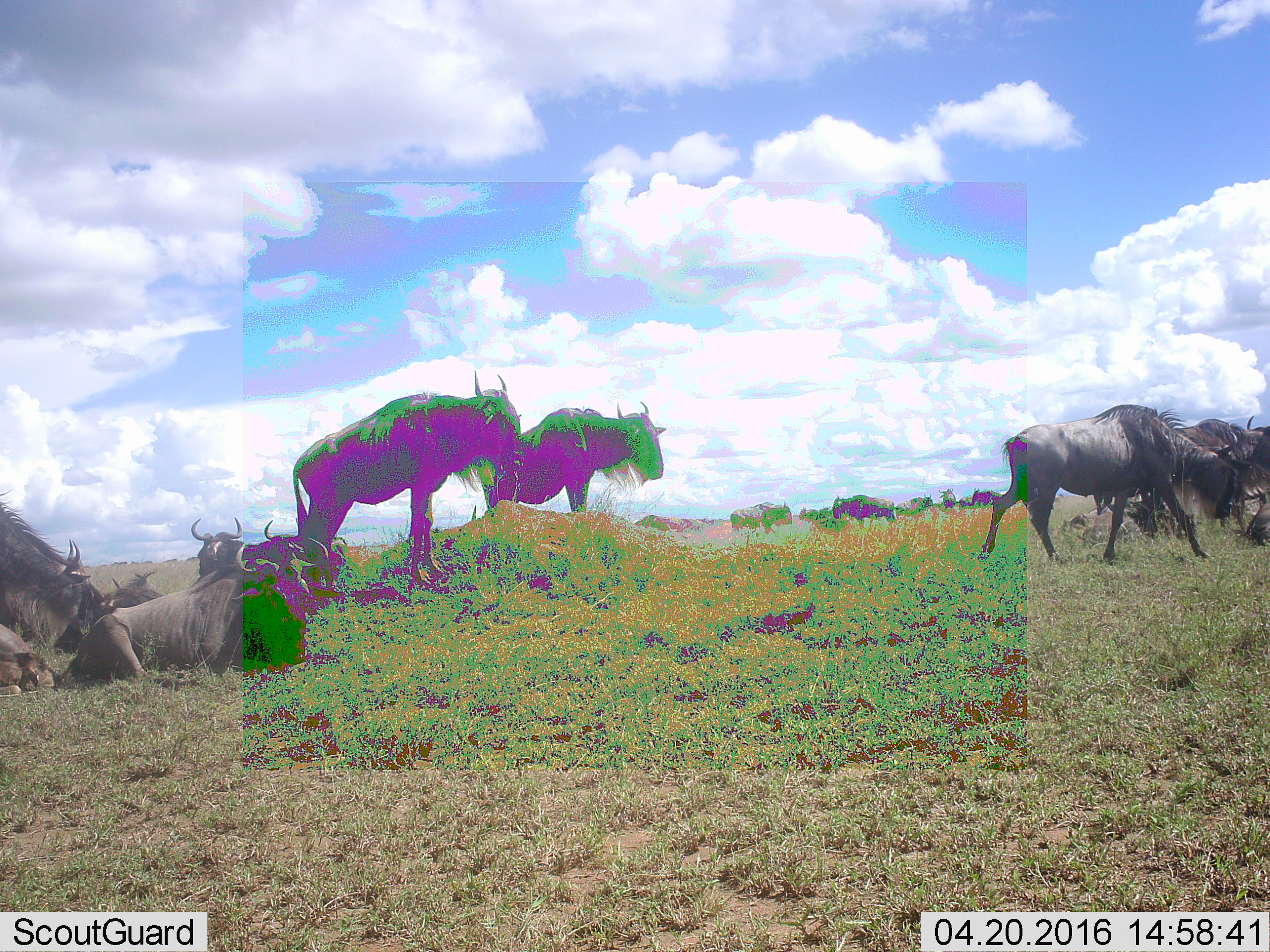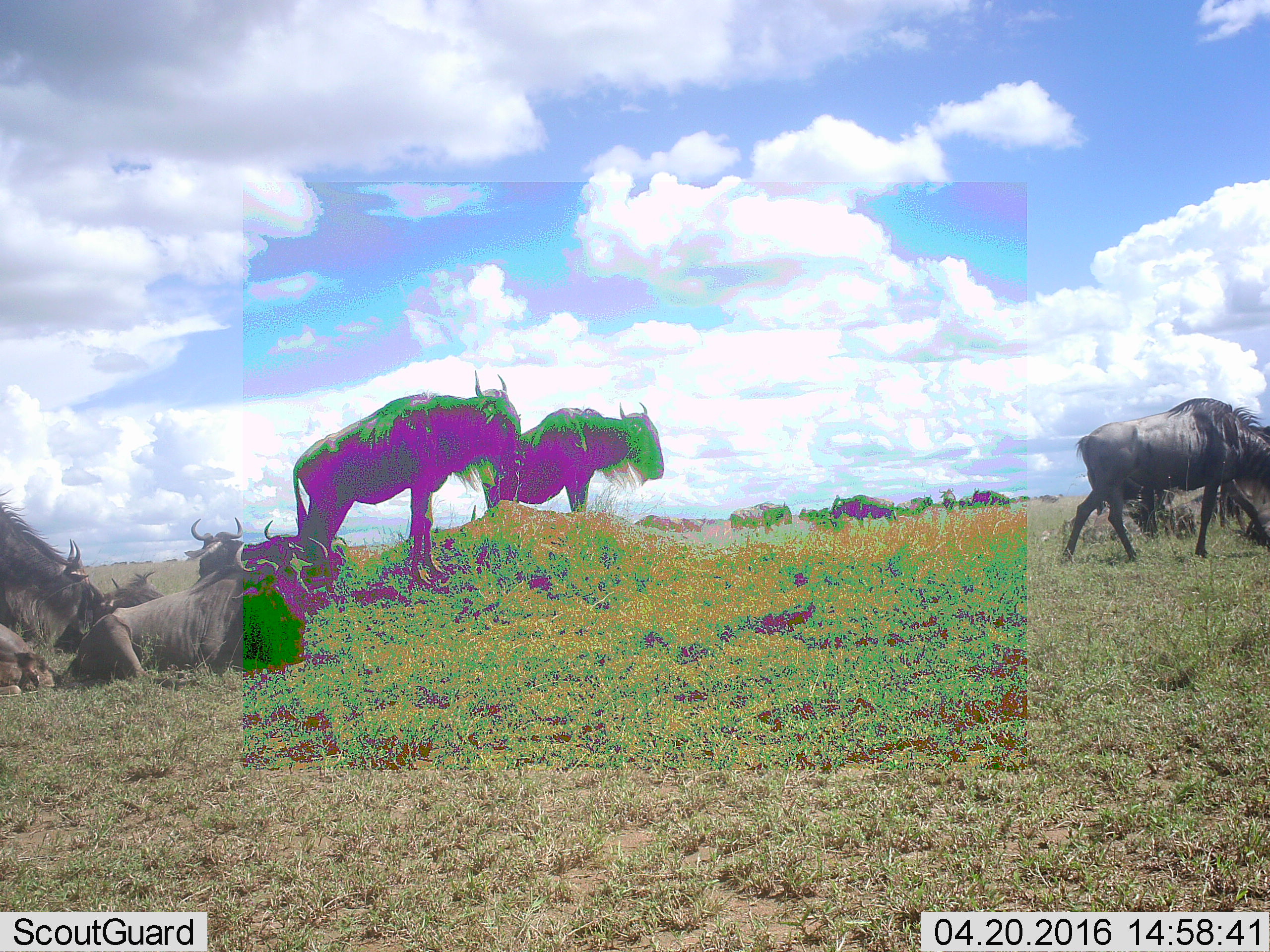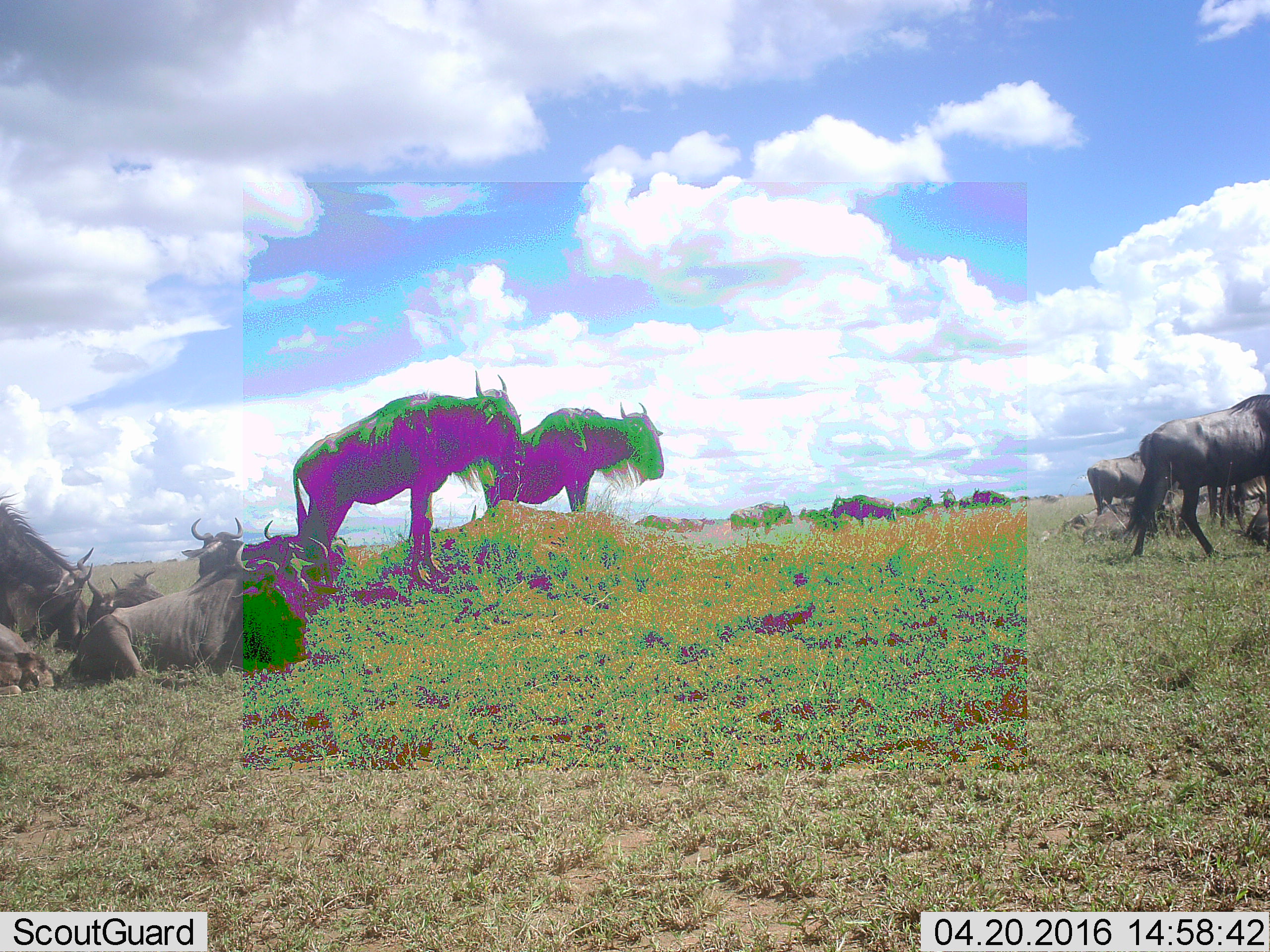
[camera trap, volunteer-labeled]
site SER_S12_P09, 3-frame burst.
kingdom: Animalia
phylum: Chordata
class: Mammalia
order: Artiodactyla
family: Bovidae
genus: Connochaetes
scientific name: Connochaetes taurinus taurinus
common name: blue wildebeest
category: wildebeestblue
Wildebeestblue (blue wildebeest) (Connochaetes taurinus taurinus), count 11-50. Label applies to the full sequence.